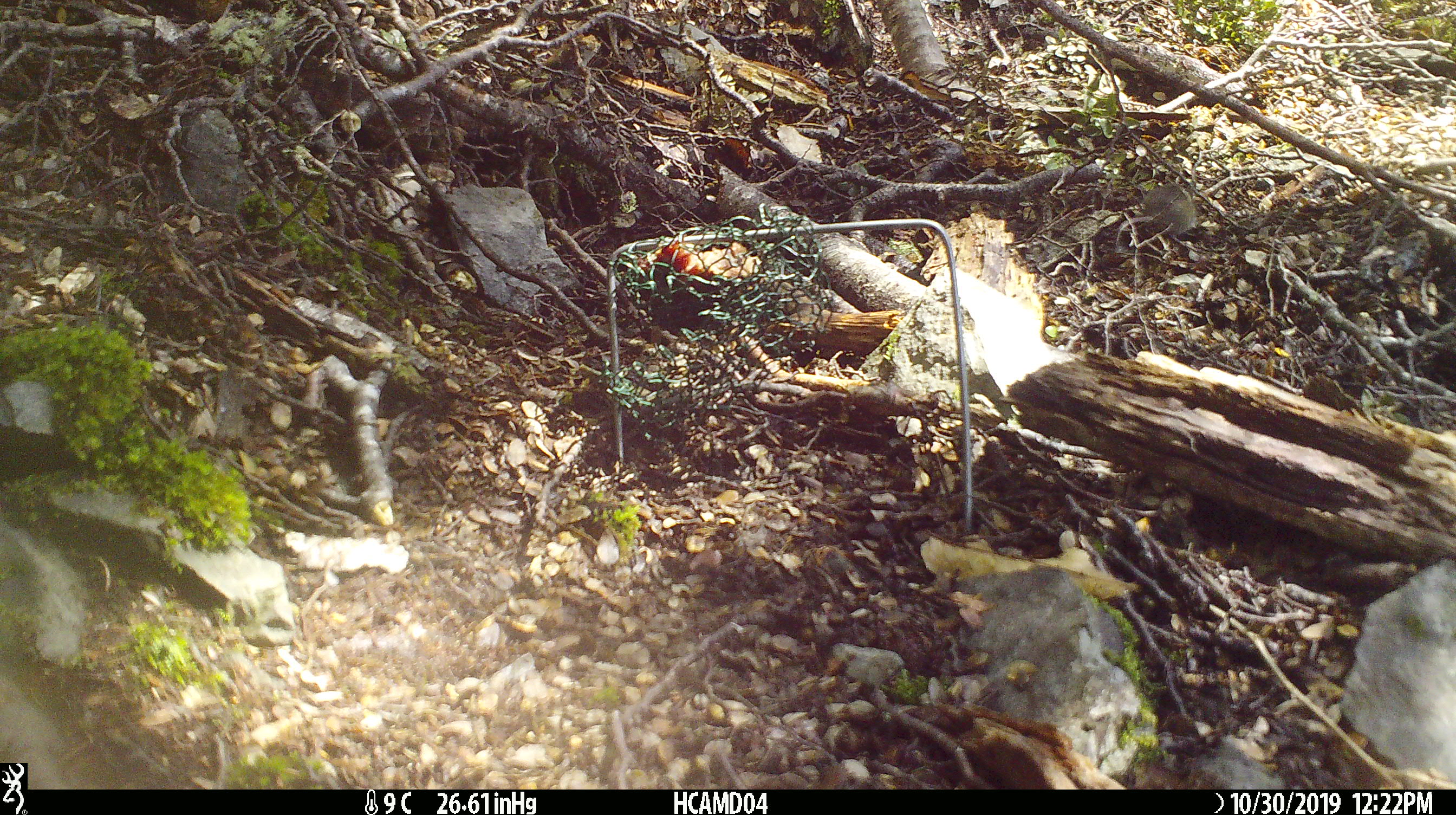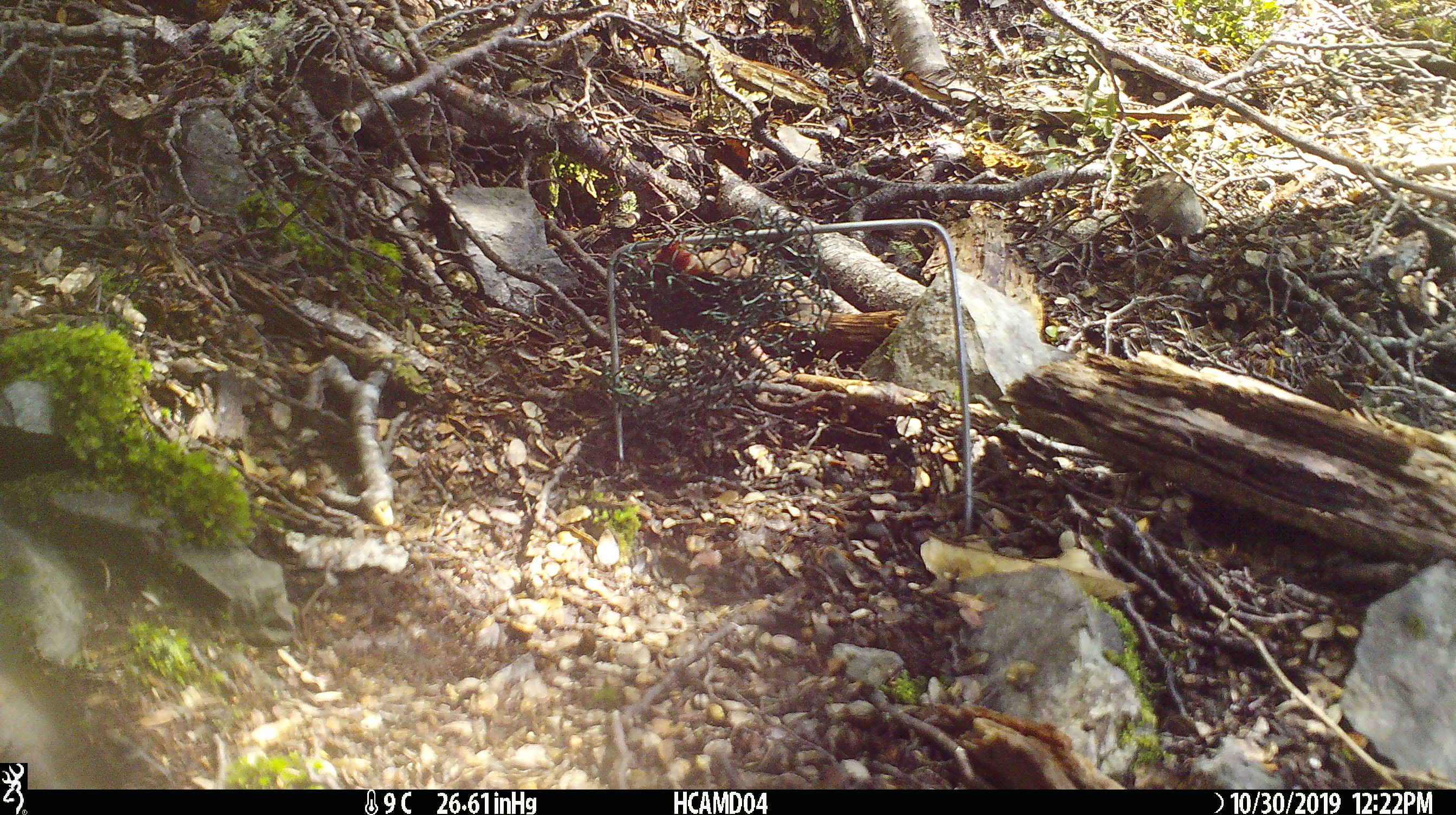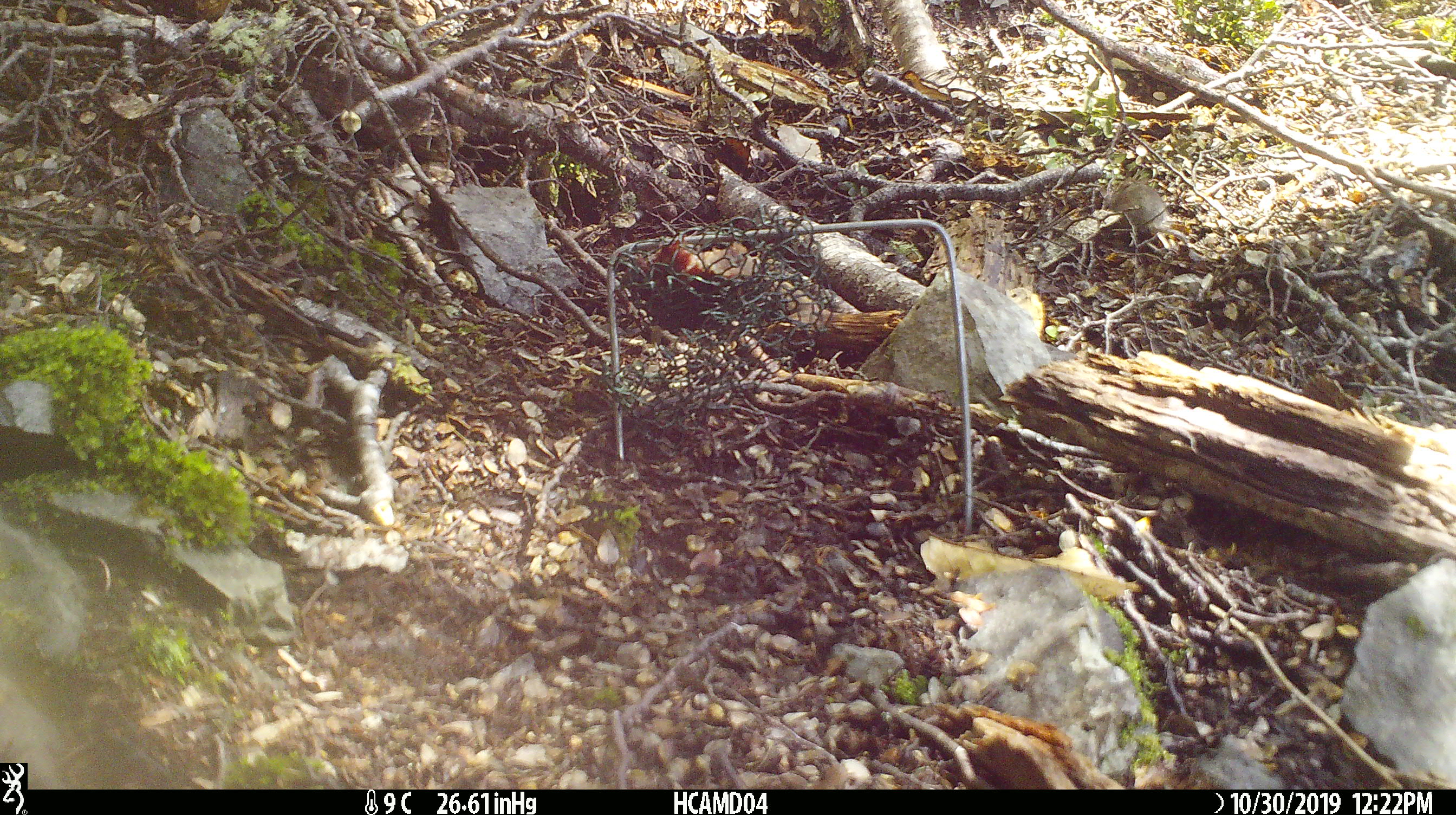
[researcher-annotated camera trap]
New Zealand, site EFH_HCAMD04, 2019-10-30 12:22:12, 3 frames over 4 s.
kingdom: Animalia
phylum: Chordata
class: Mammalia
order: Rodentia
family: Muridae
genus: Mus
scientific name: Mus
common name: mouse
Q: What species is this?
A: Mouse (Mus).